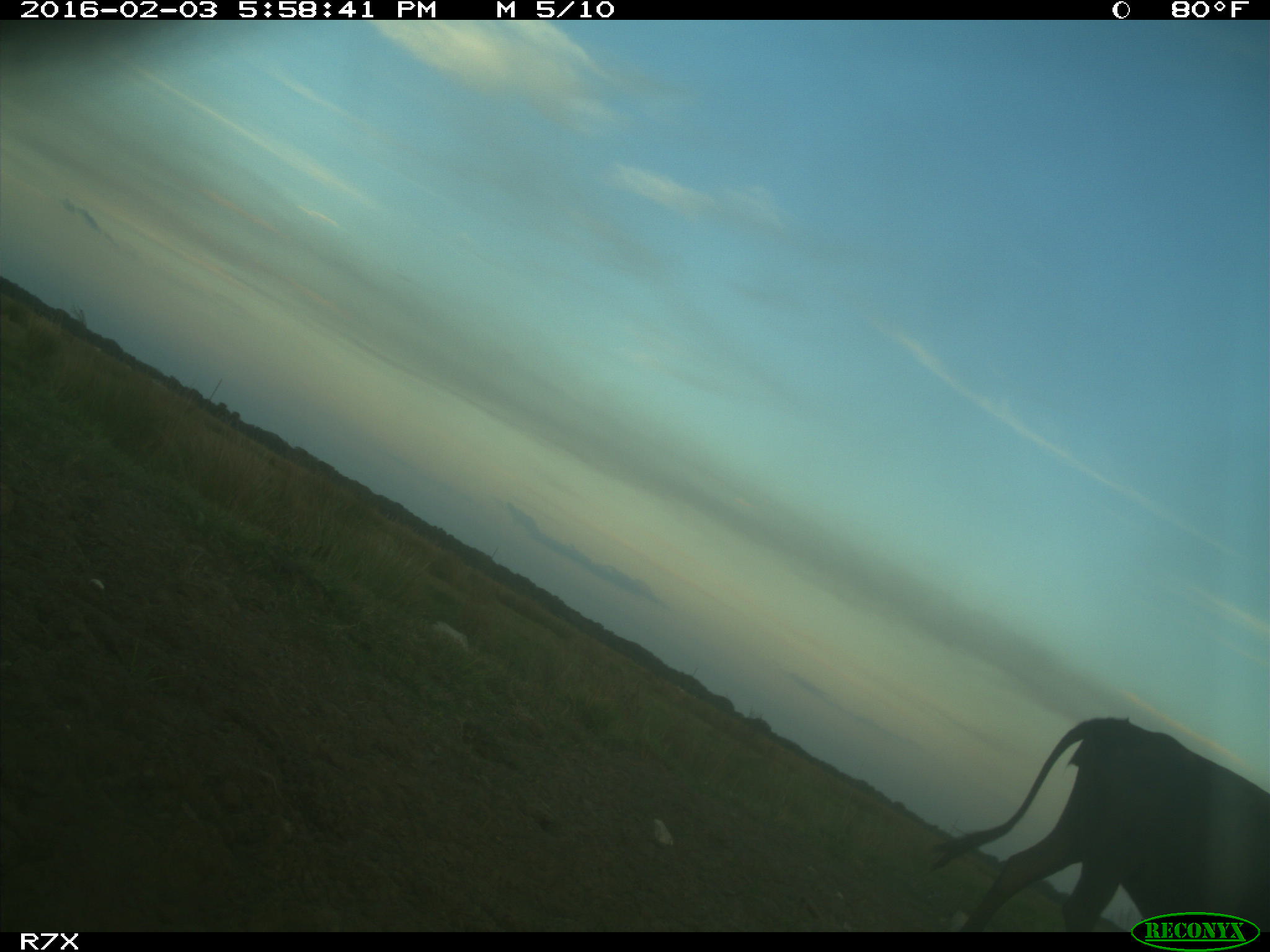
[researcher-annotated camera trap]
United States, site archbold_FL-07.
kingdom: Animalia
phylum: Chordata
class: Mammalia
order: Artiodactyla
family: Bovidae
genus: Bos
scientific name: Bos taurus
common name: domestic cow